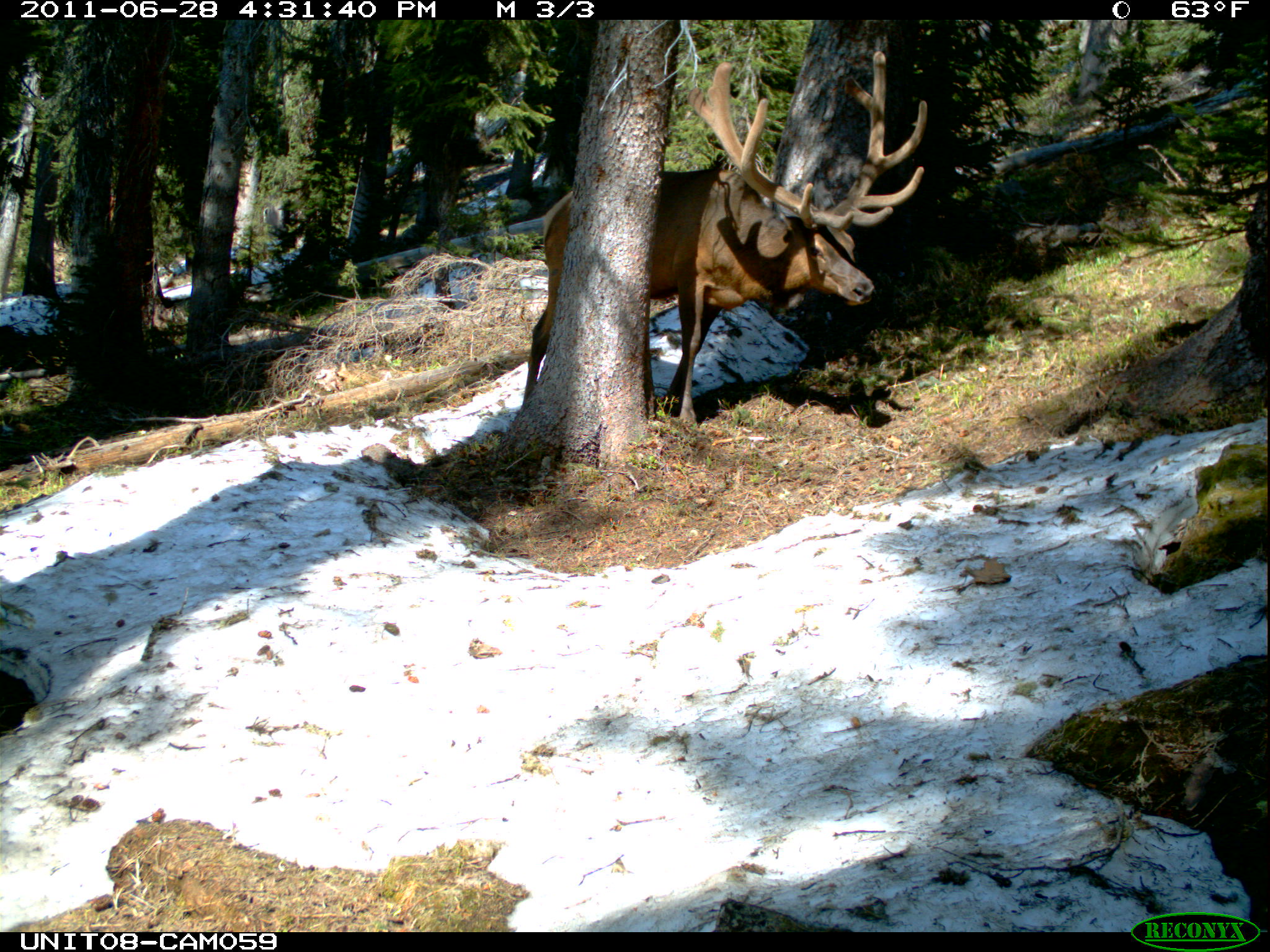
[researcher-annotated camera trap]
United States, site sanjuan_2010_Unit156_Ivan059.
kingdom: Animalia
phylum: Chordata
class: Mammalia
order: Artiodactyla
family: Cervidae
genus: Cervus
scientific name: Cervus elaphus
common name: red deer